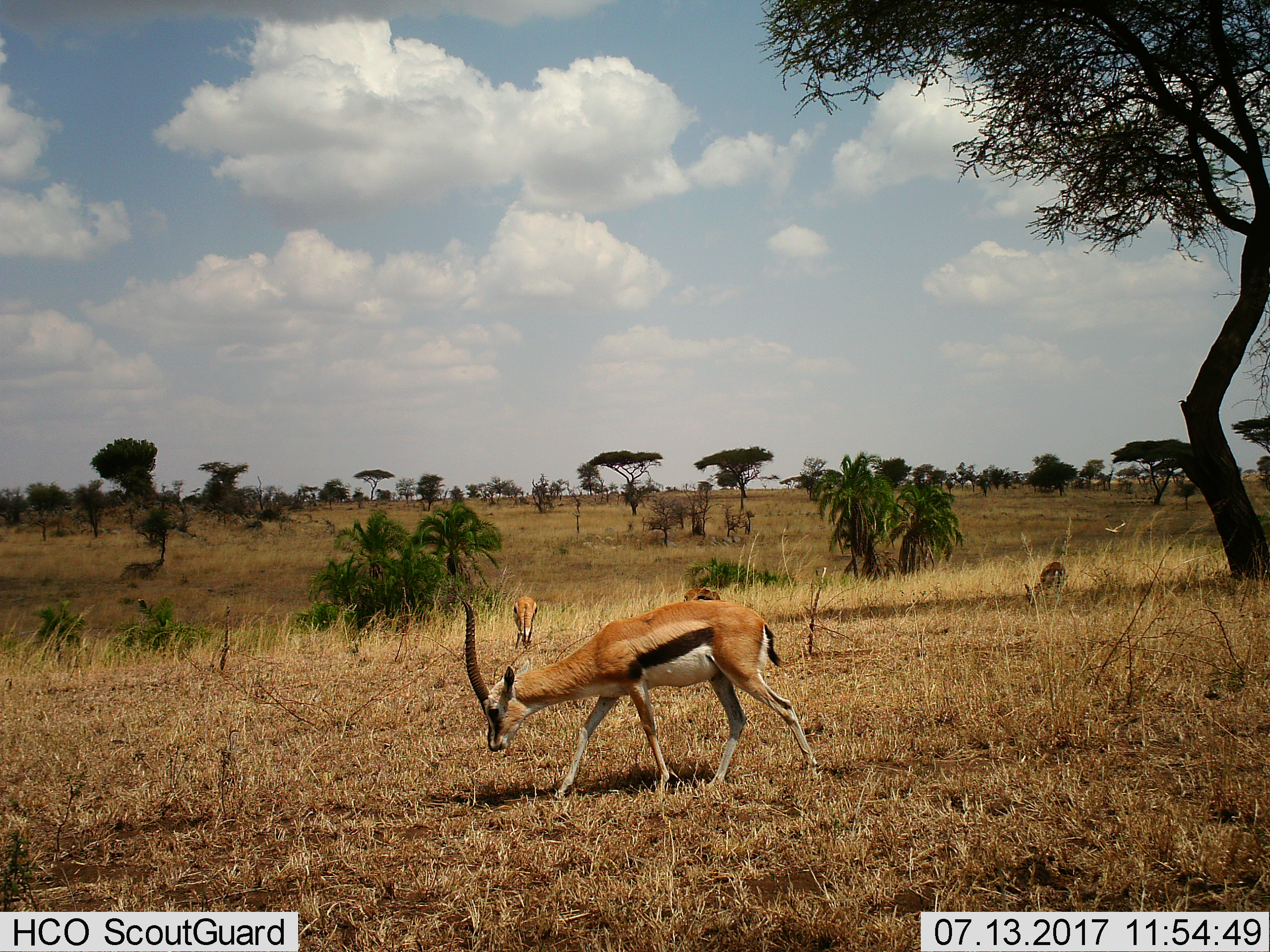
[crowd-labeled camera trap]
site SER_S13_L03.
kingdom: Animalia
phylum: Chordata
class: Mammalia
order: Artiodactyla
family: Bovidae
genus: Eudorcas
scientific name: Eudorcas thomsonii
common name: thomson's gazelle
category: gazellethomsons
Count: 4.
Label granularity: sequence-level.